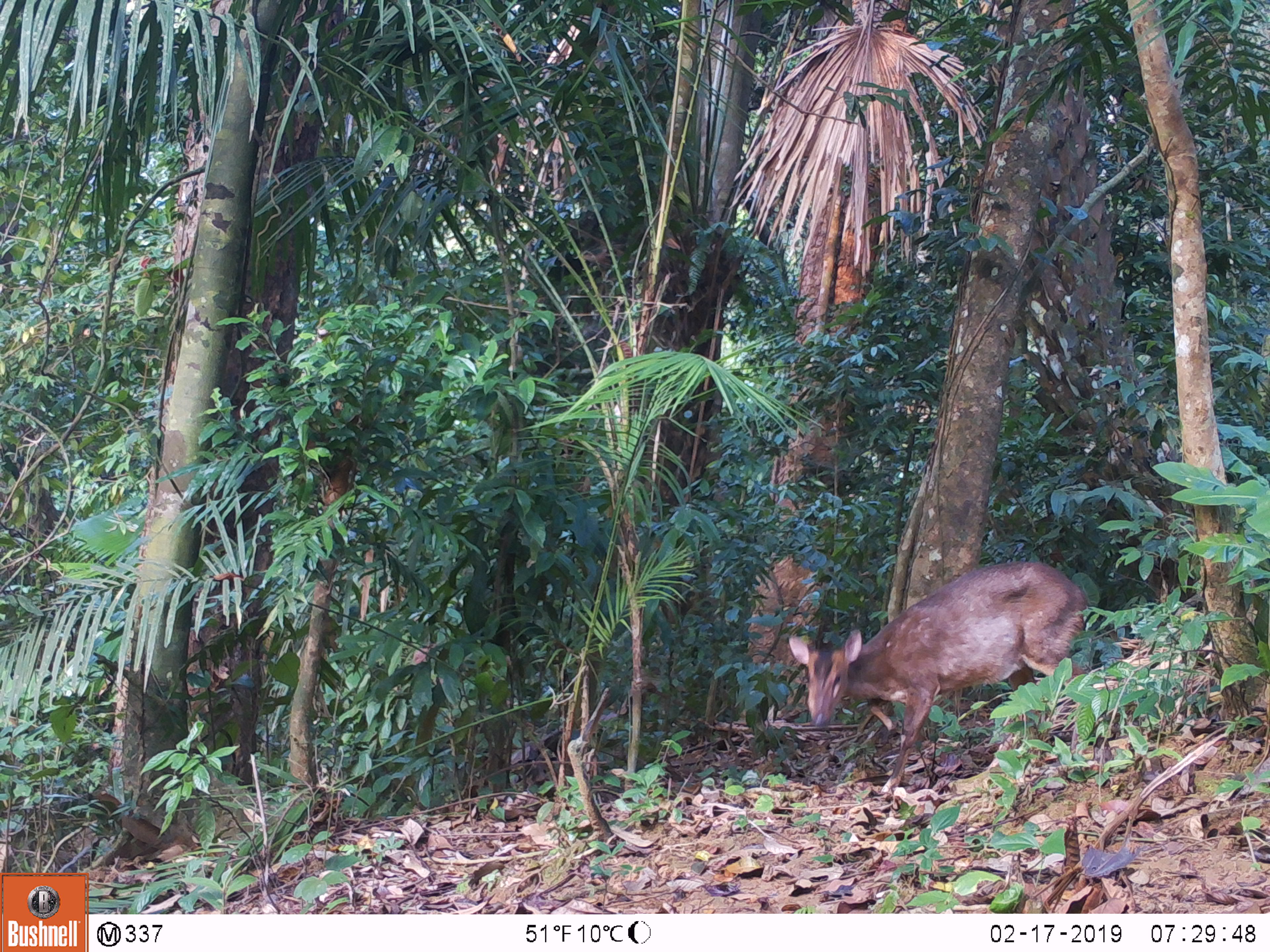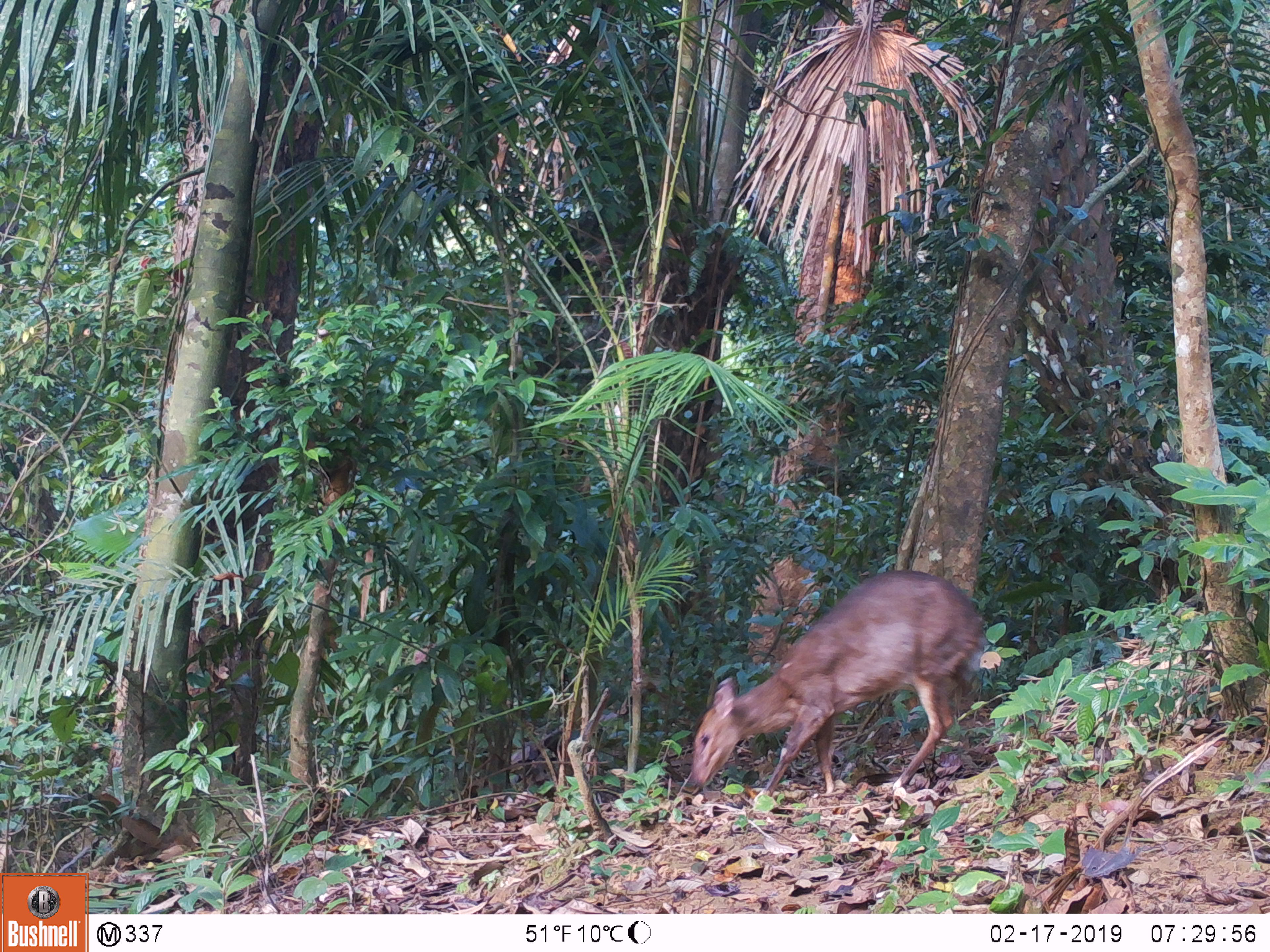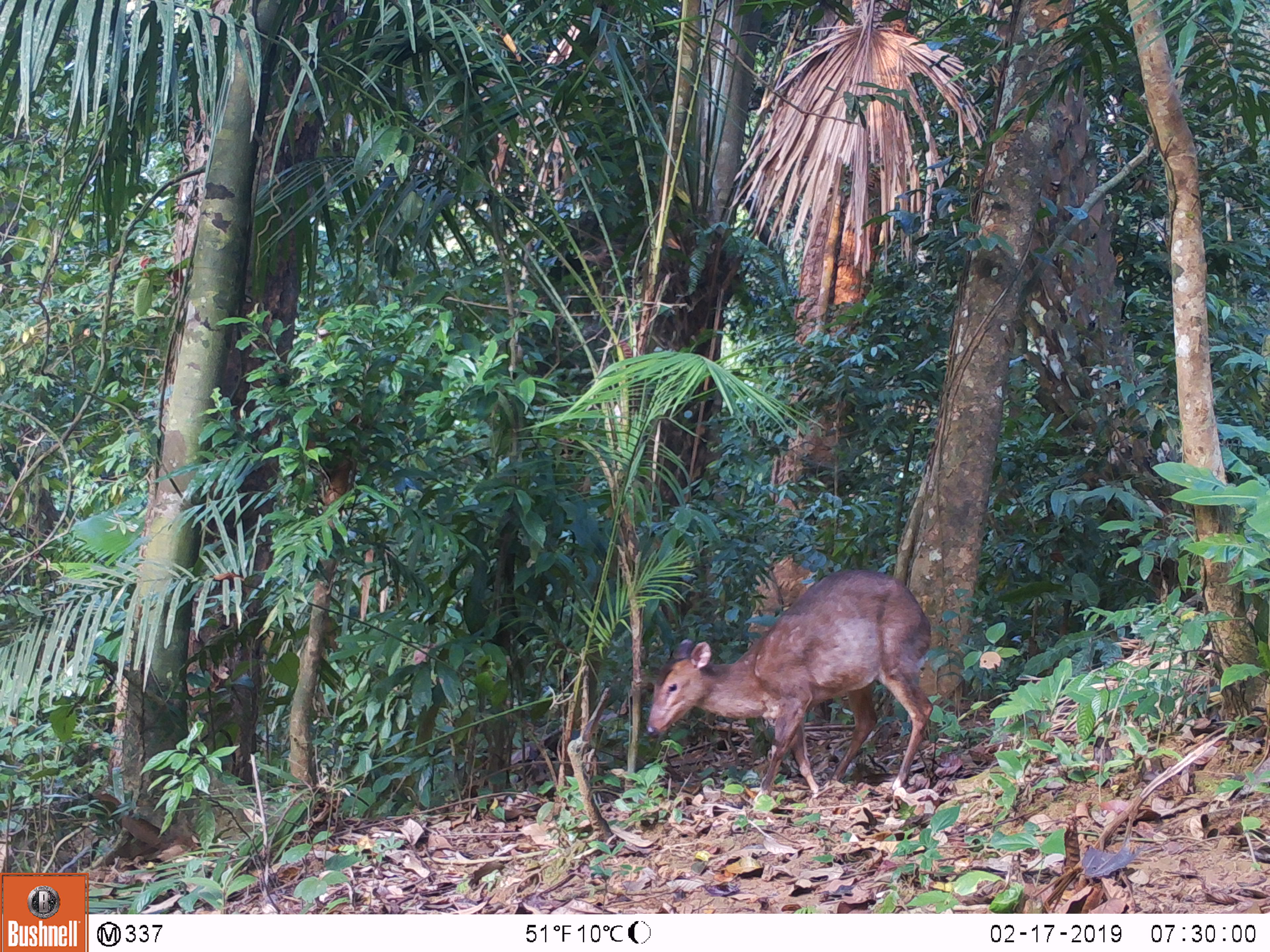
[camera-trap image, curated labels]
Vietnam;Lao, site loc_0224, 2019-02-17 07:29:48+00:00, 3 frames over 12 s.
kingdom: Animalia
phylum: Chordata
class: Mammalia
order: Artiodactyla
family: Cervidae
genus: Muntiacus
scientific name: Muntiacus vuquangensis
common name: large-antlered muntjac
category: large antlered muntjac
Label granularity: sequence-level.